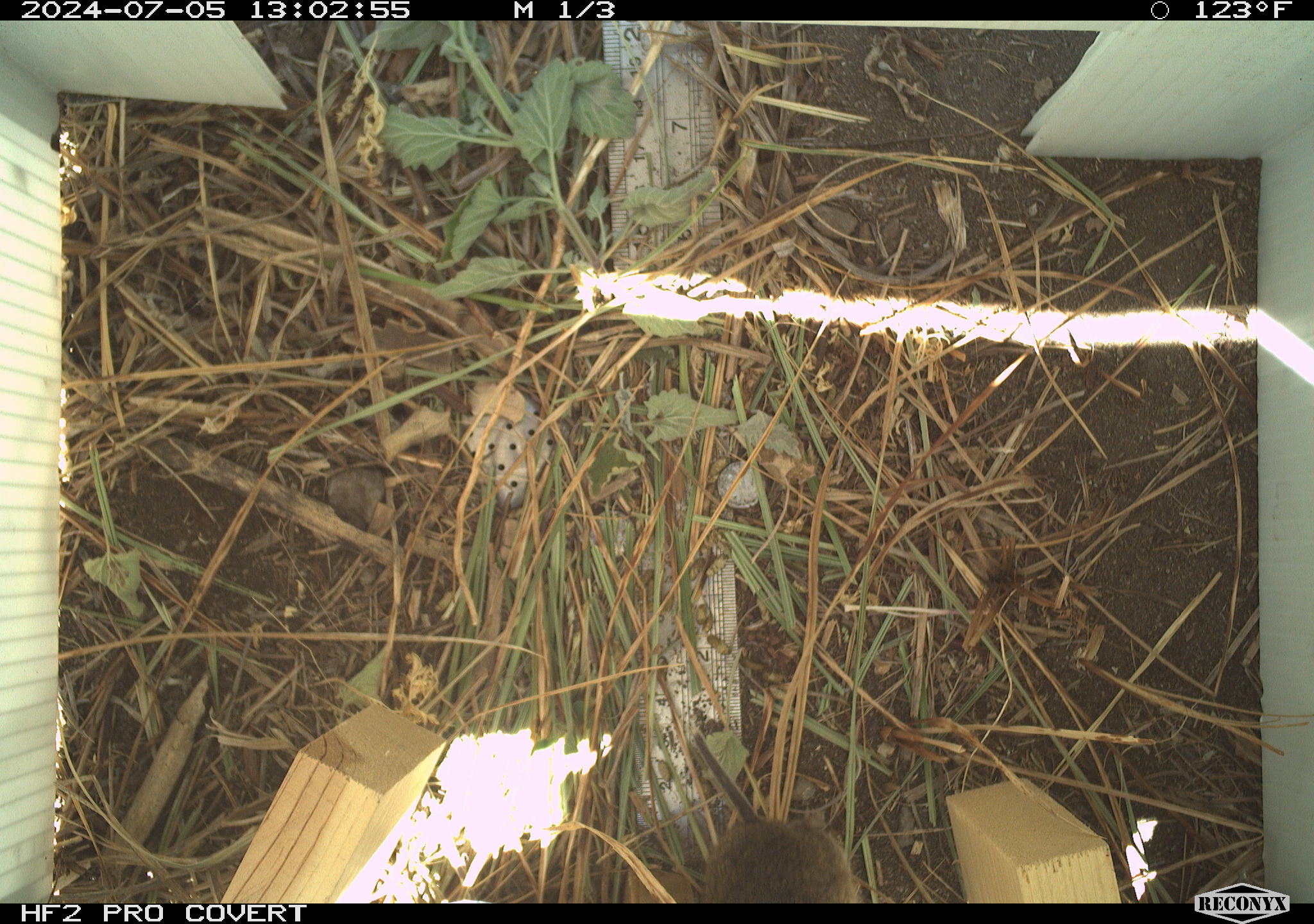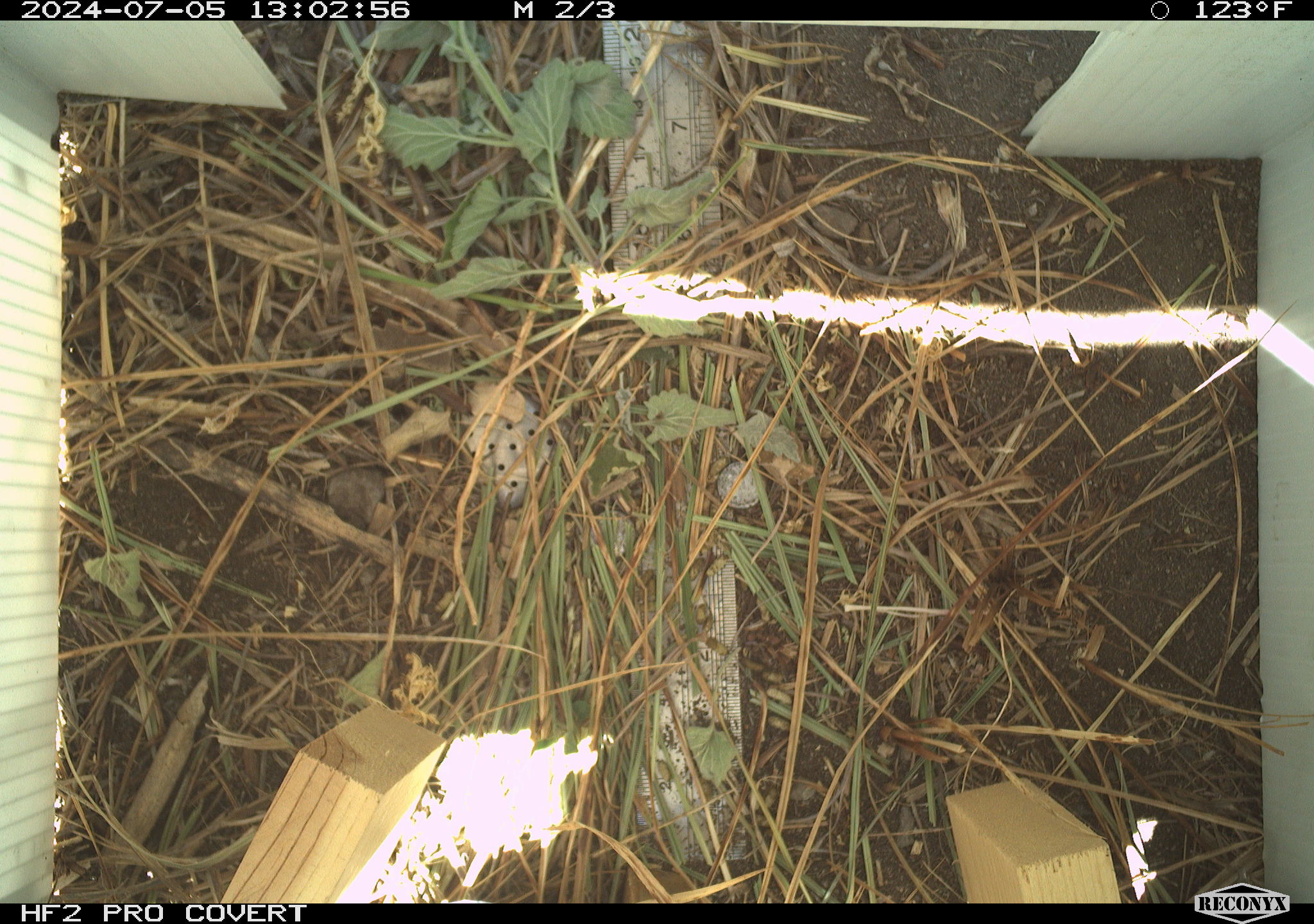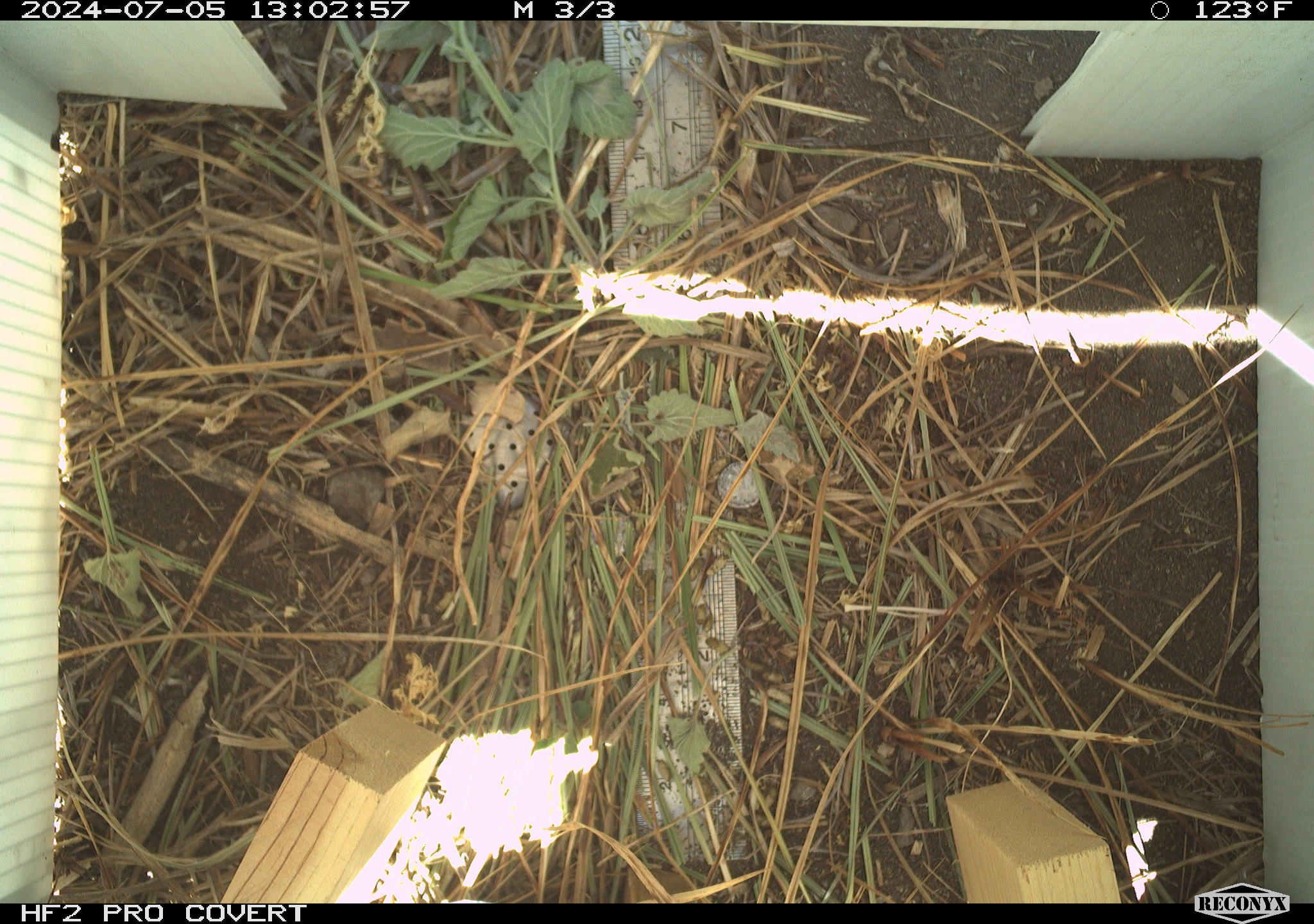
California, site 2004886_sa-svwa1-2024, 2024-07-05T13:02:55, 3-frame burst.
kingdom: Animalia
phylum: Chordata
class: Mammalia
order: Rodentia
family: Cricetidae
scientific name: Arvicolinae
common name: voles, lemmings, and muskrats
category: arvicolinae subfamily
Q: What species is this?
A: Arvicolinae subfamily (voles, lemmings, and muskrats) (Arvicolinae).